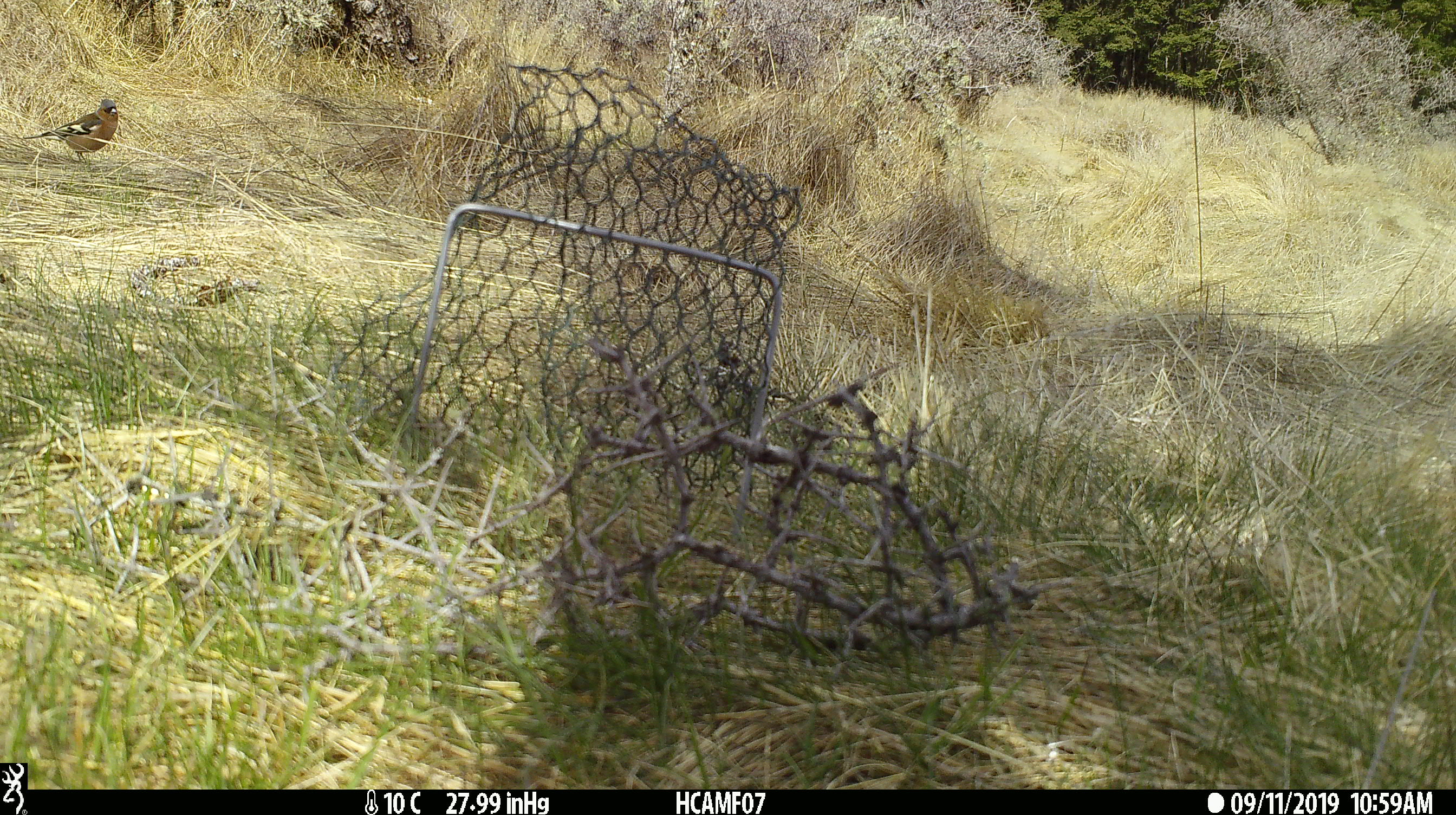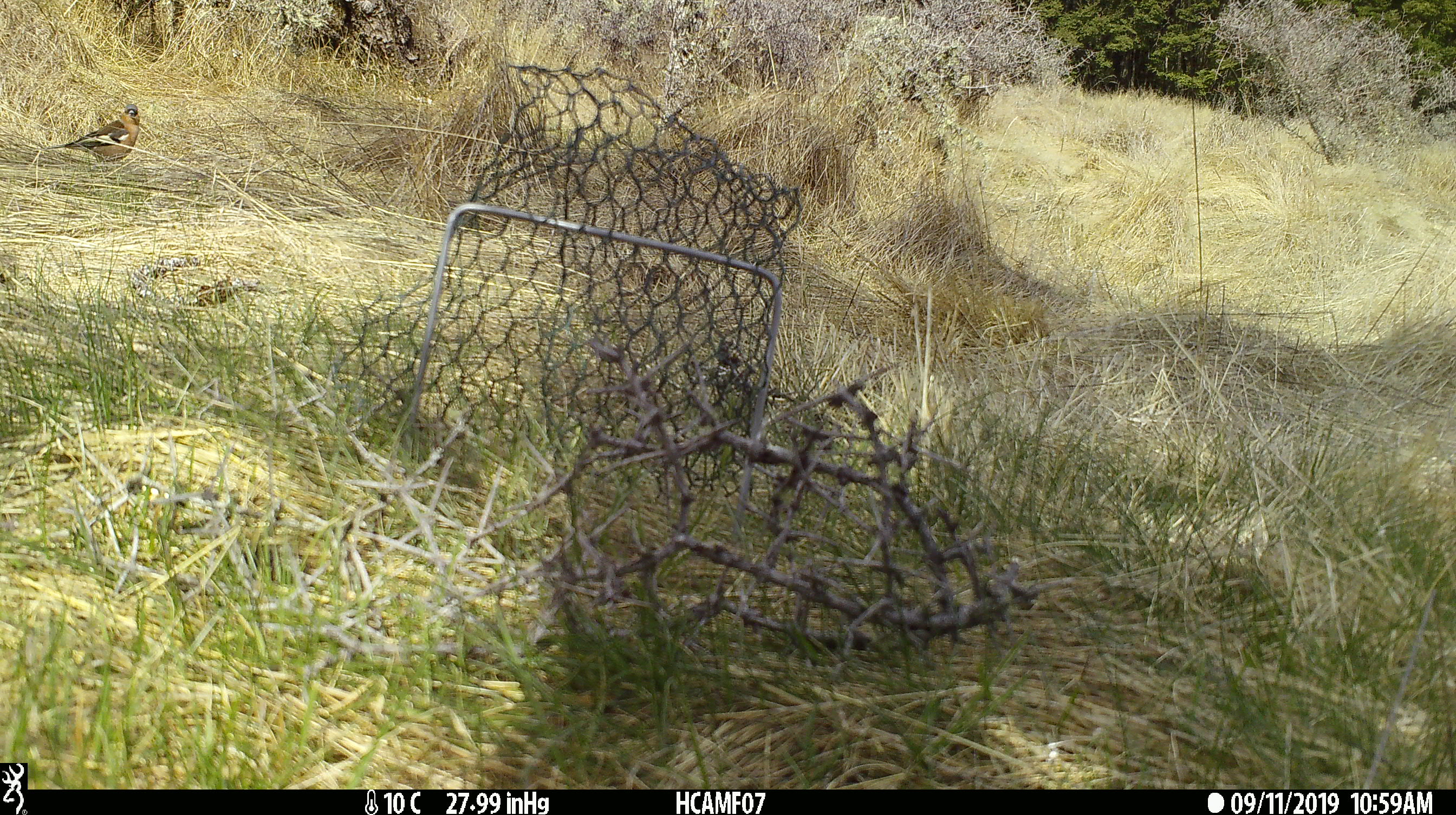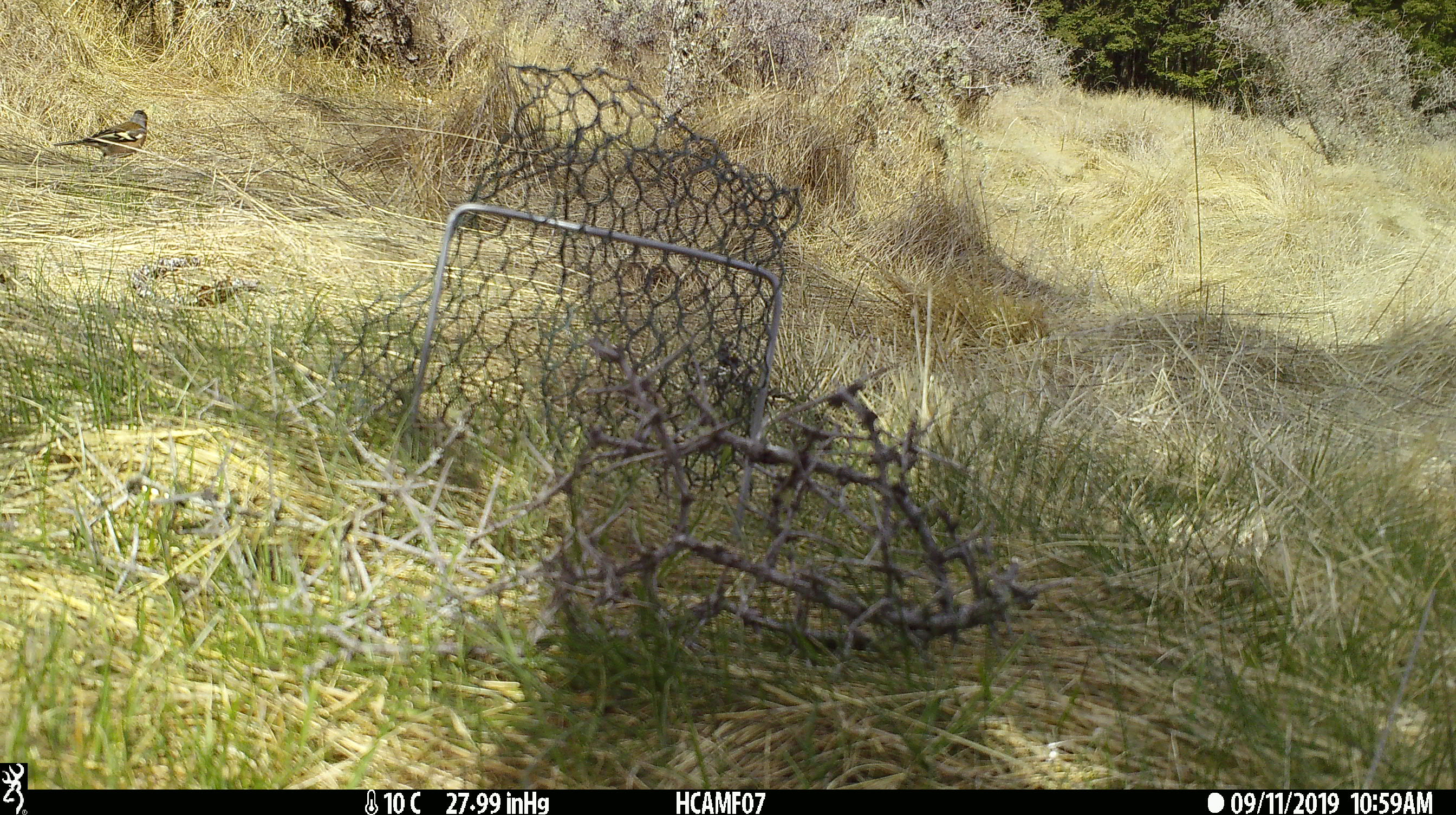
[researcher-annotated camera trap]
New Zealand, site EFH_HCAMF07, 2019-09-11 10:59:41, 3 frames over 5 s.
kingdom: Animalia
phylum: Chordata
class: Aves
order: Passeriformes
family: Fringillidae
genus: Fringilla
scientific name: Fringilla coelebs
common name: common chaffinch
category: chaffinch